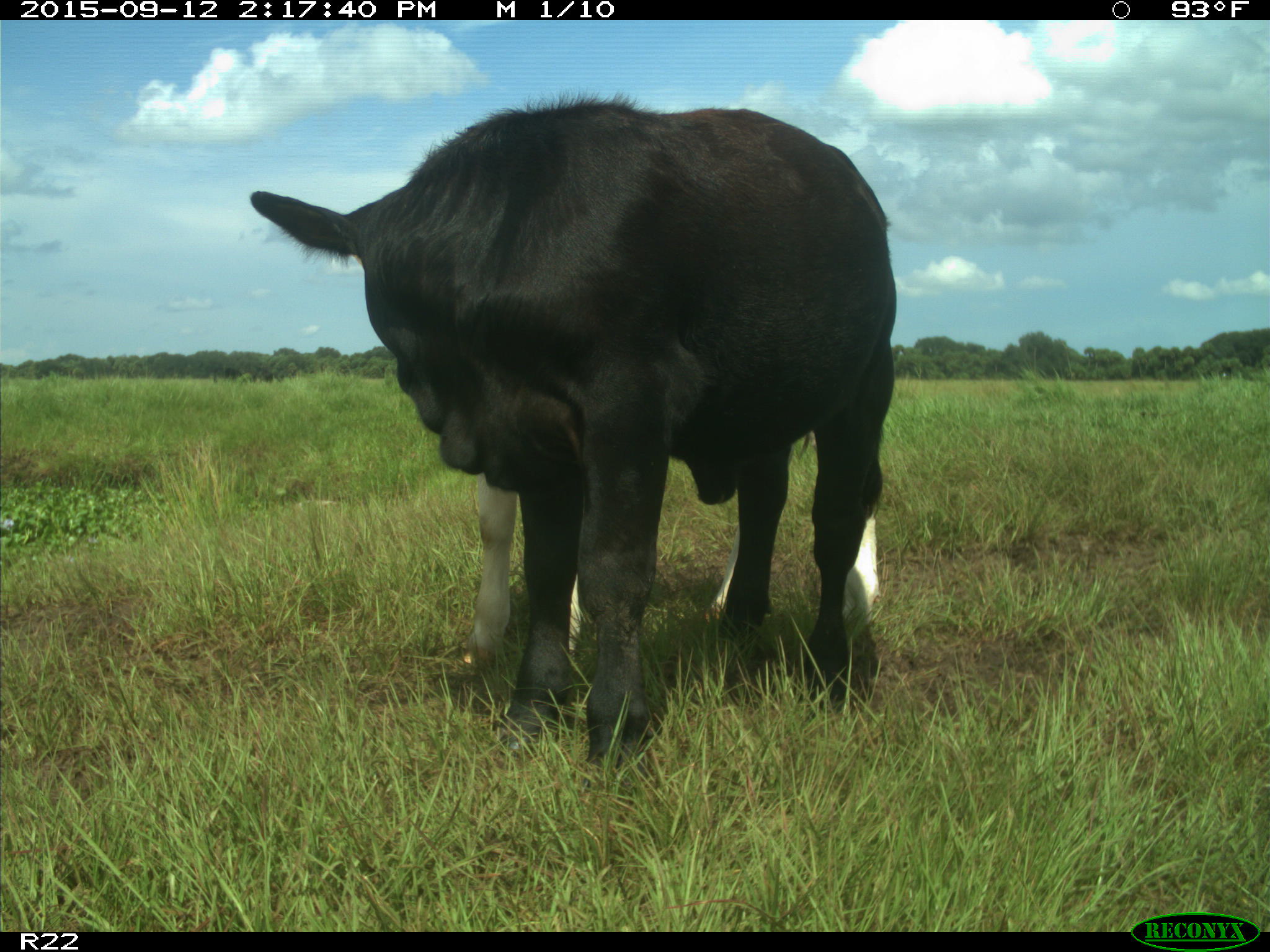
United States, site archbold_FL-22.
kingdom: Animalia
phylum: Chordata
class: Mammalia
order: Artiodactyla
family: Bovidae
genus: Bos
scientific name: Bos taurus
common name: domestic cow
Bos taurus (domestic cow).